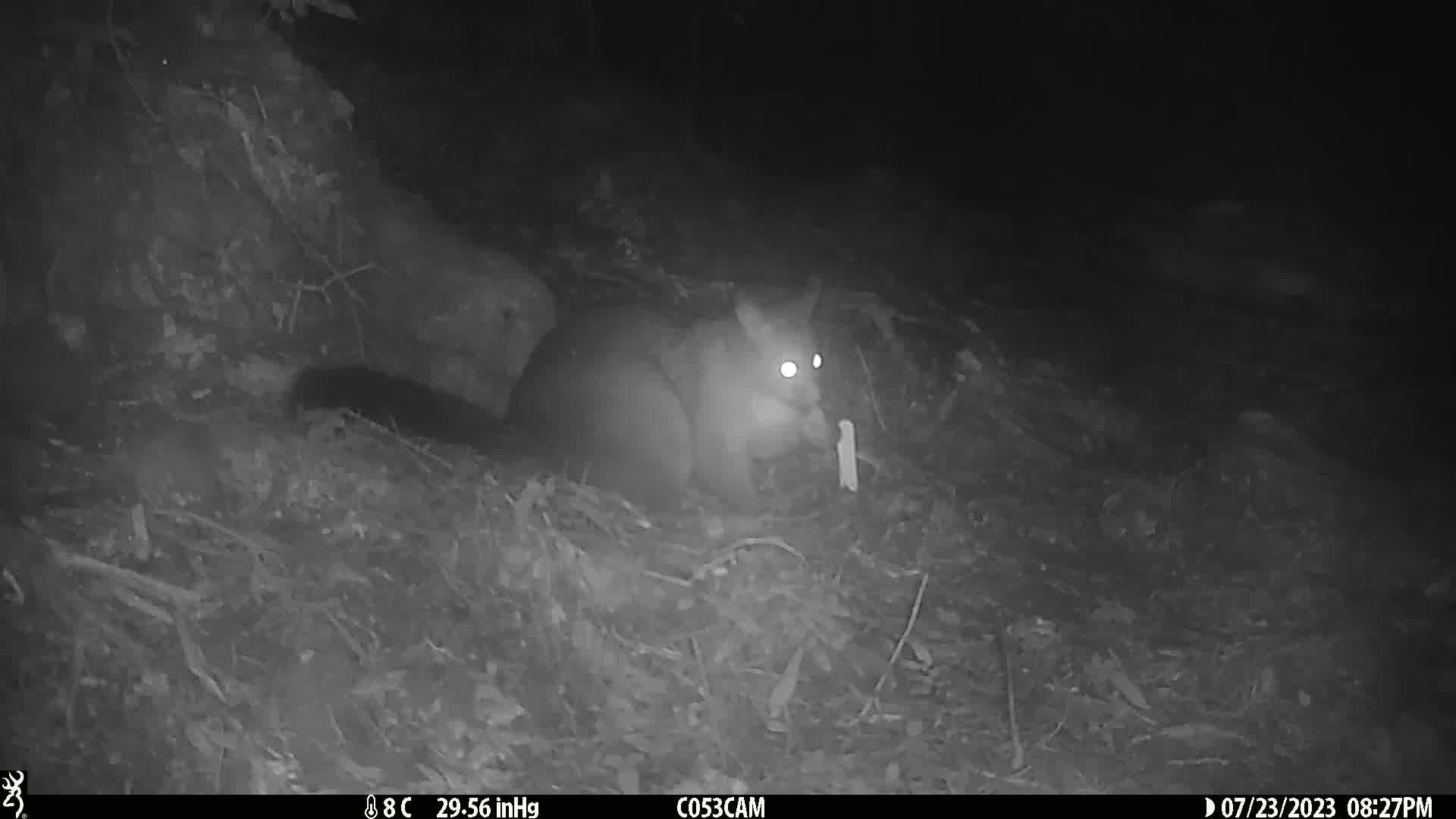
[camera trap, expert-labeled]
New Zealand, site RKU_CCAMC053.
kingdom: Animalia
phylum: Chordata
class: Mammalia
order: Diprotodontia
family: Phalangeridae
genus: Trichosurus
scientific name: Trichosurus vulpecula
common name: common brushtail possum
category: possum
Possum (common brushtail possum) (Trichosurus vulpecula).